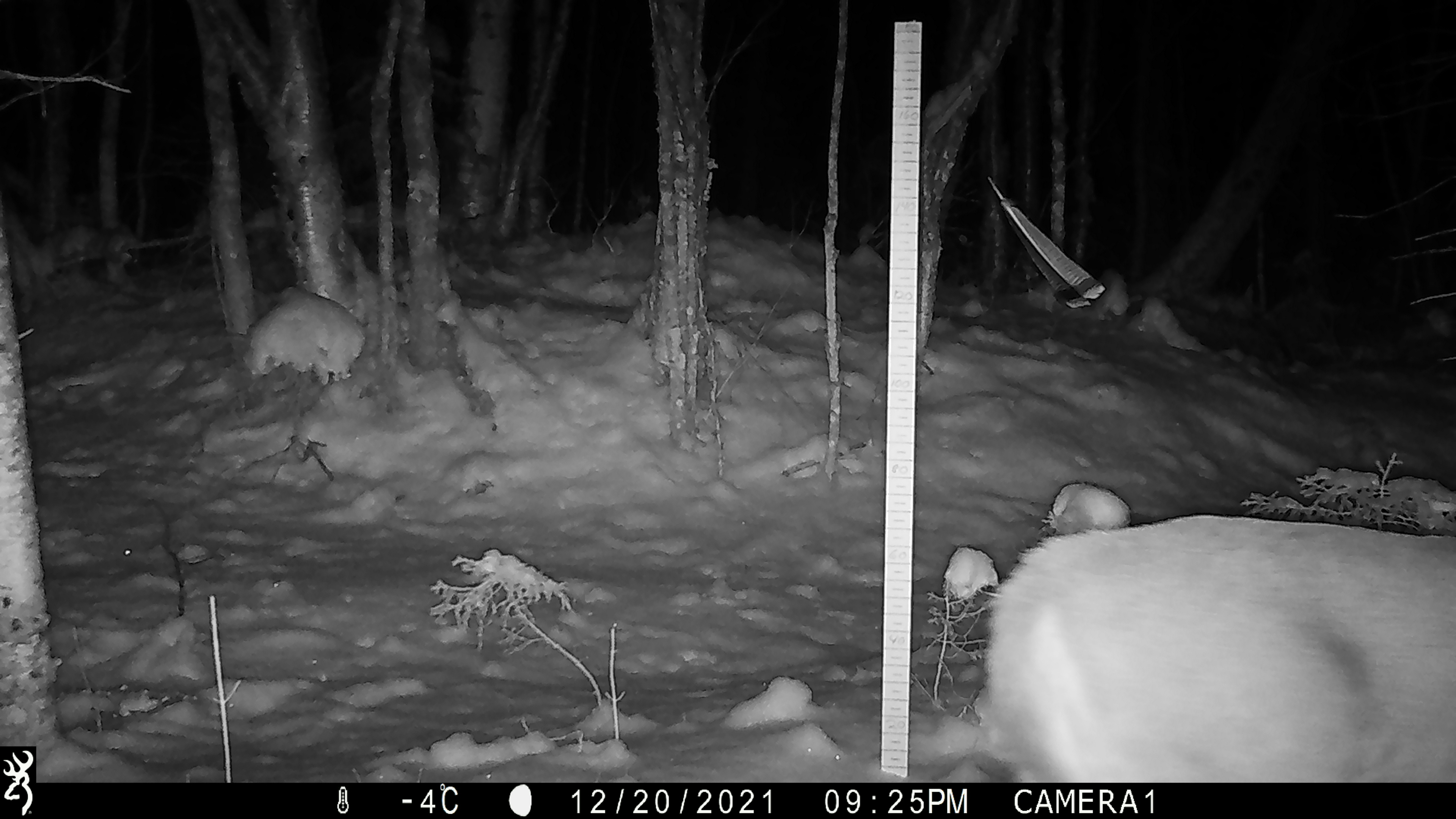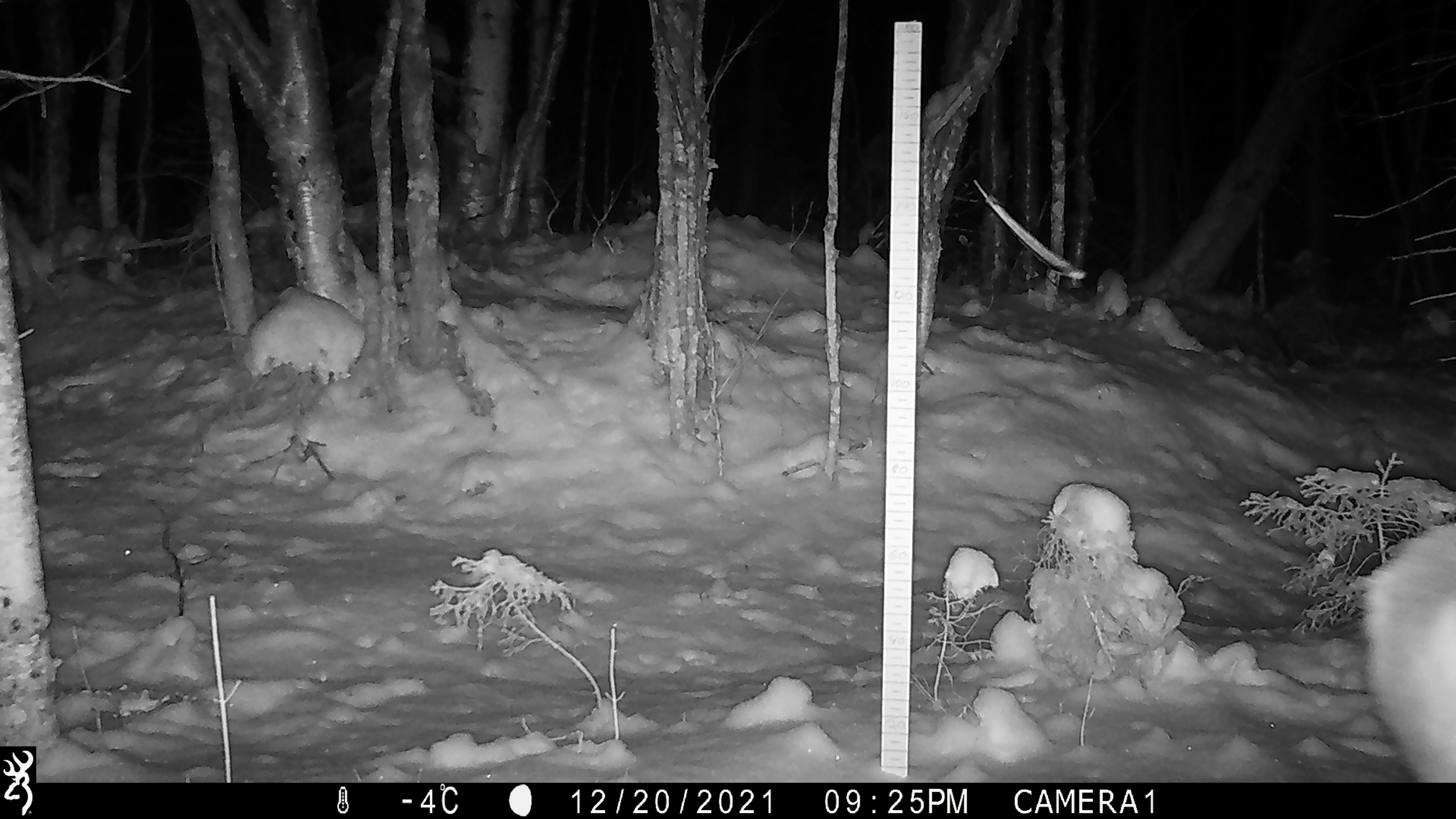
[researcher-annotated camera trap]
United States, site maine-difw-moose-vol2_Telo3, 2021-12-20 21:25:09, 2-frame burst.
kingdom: Animalia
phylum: Chordata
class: Mammalia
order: Artiodactyla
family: Cervidae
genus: Odocoileus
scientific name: Odocoileus virginianus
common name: white-tailed deer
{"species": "white-tailed deer (Odocoileus virginianus)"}